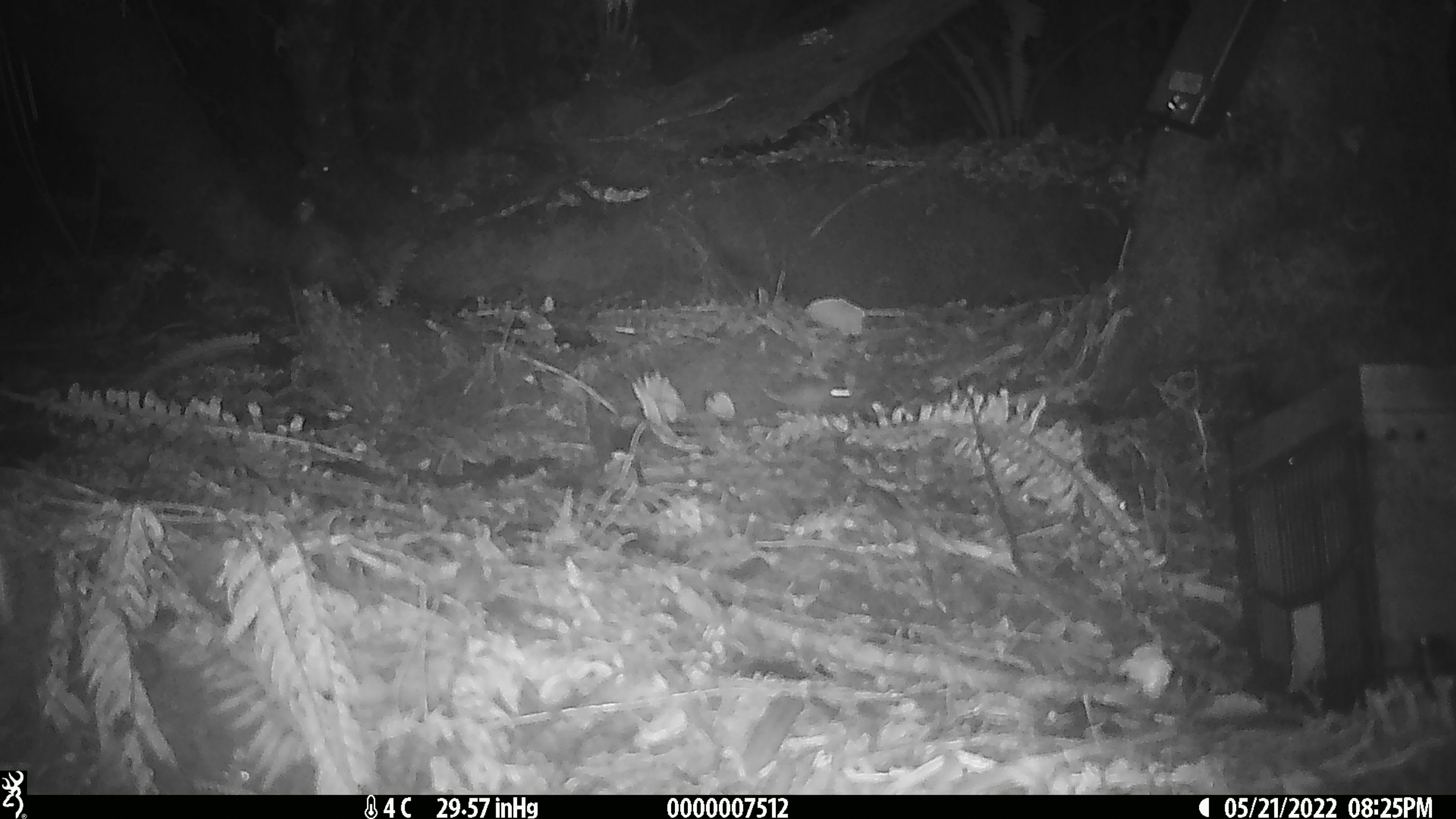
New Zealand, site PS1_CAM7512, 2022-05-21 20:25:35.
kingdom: Animalia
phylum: Chordata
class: Mammalia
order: Rodentia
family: Muridae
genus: Mus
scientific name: Mus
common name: mouse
Mouse (Mus).